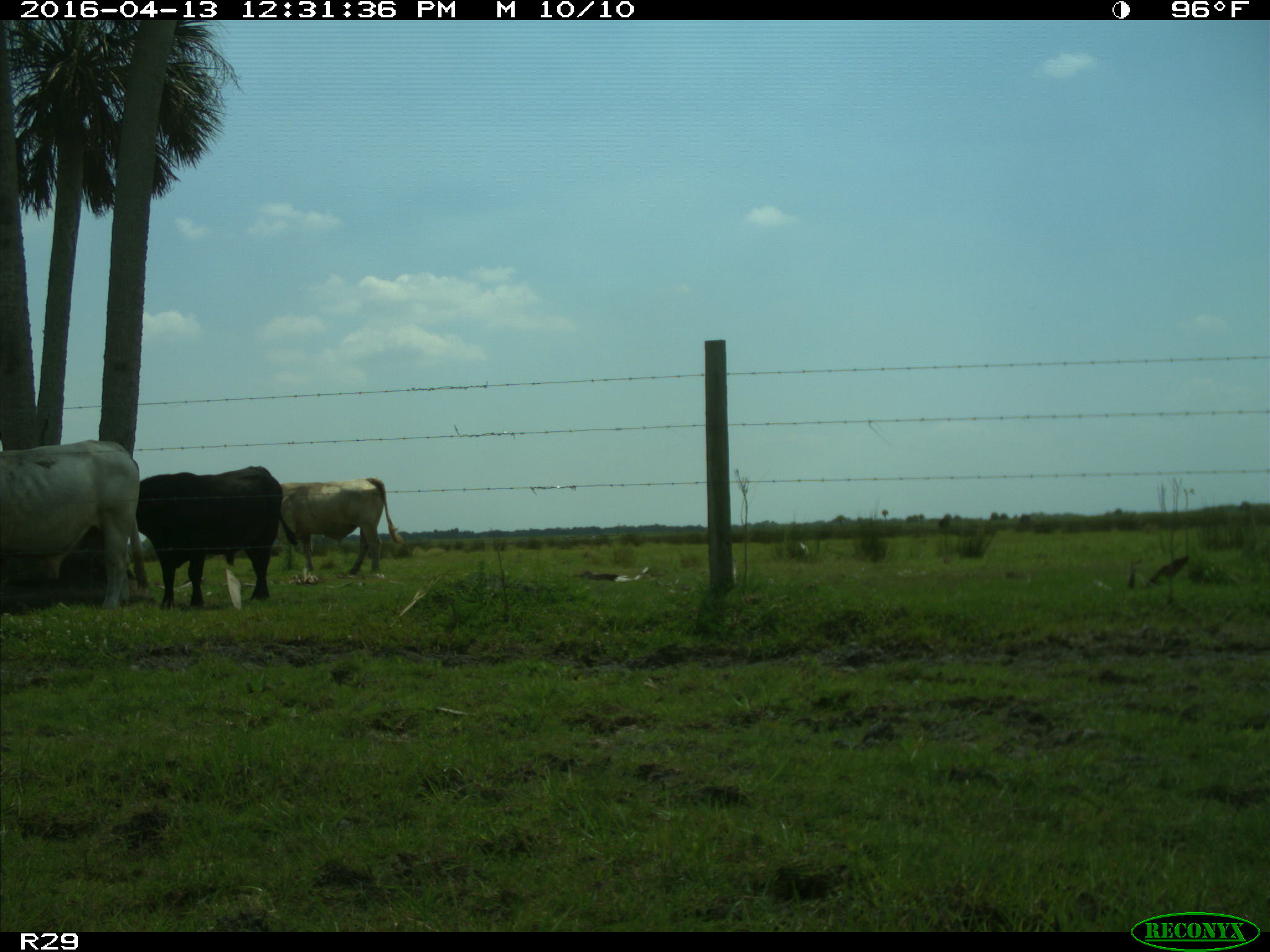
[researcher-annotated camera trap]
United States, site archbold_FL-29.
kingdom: Animalia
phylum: Chordata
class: Mammalia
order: Artiodactyla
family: Bovidae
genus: Bos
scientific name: Bos taurus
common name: domestic cow